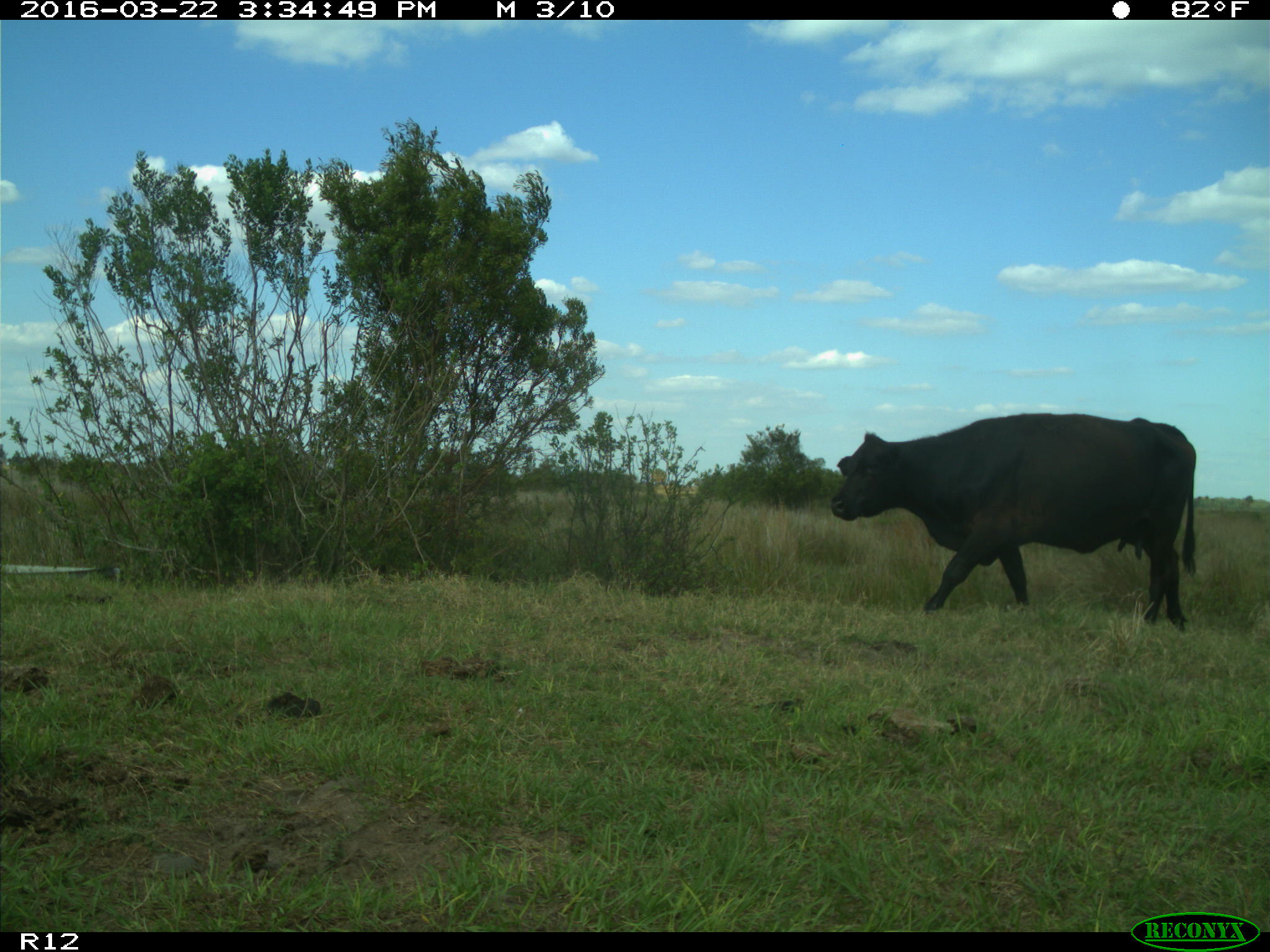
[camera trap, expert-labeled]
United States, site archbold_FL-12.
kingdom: Animalia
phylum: Chordata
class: Mammalia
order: Artiodactyla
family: Bovidae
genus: Bos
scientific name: Bos taurus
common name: domestic cow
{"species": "Bos taurus (domestic cow)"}